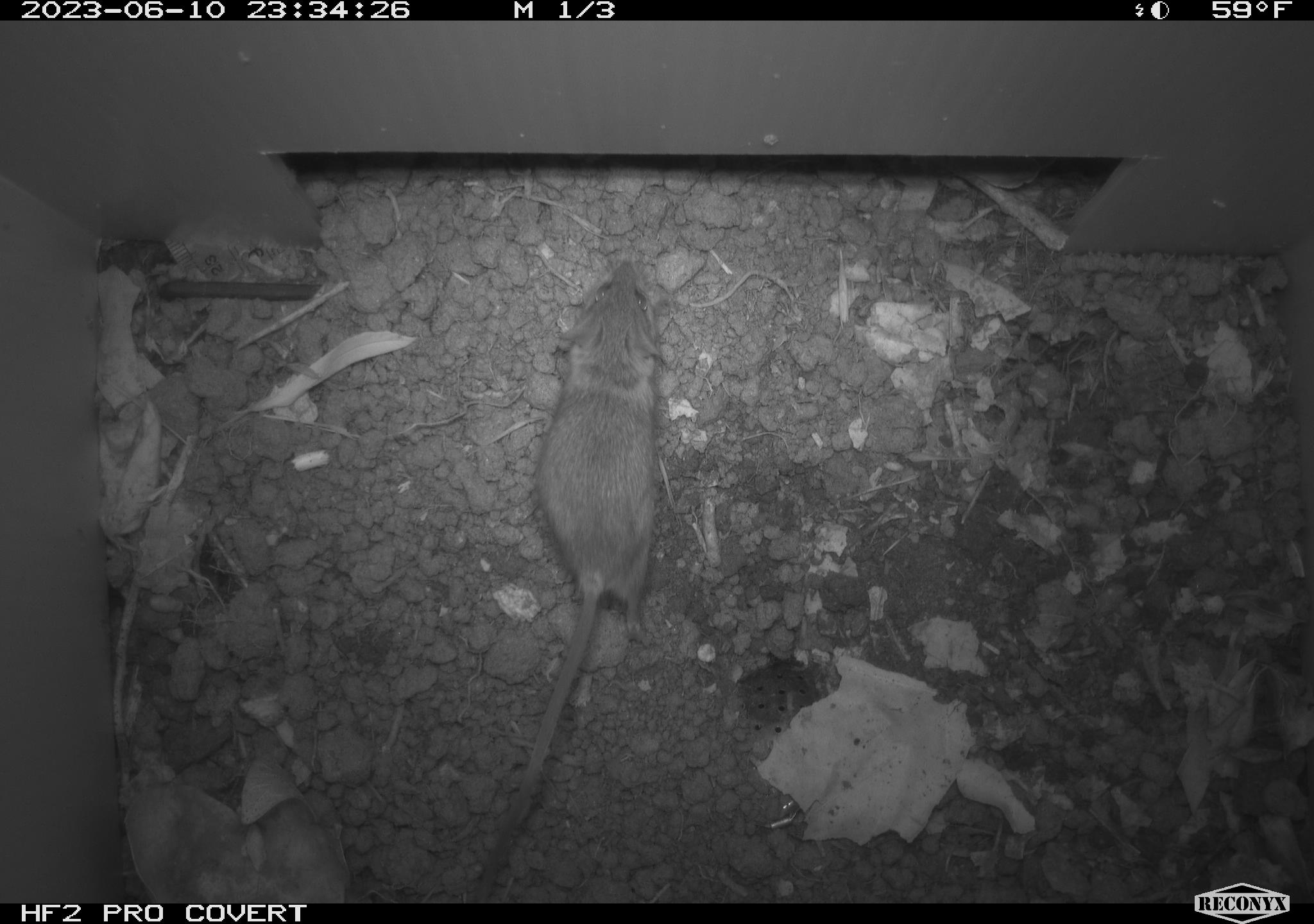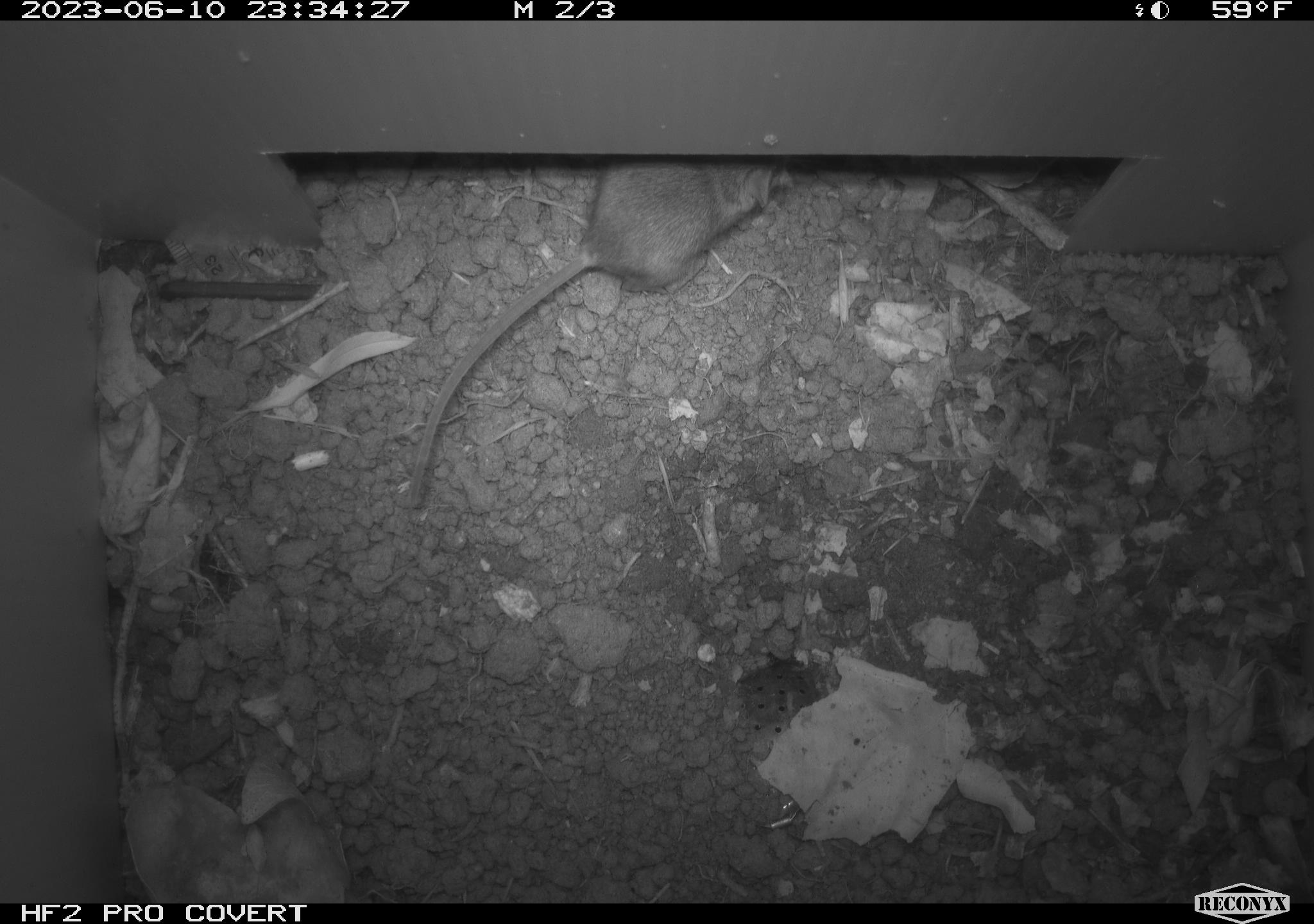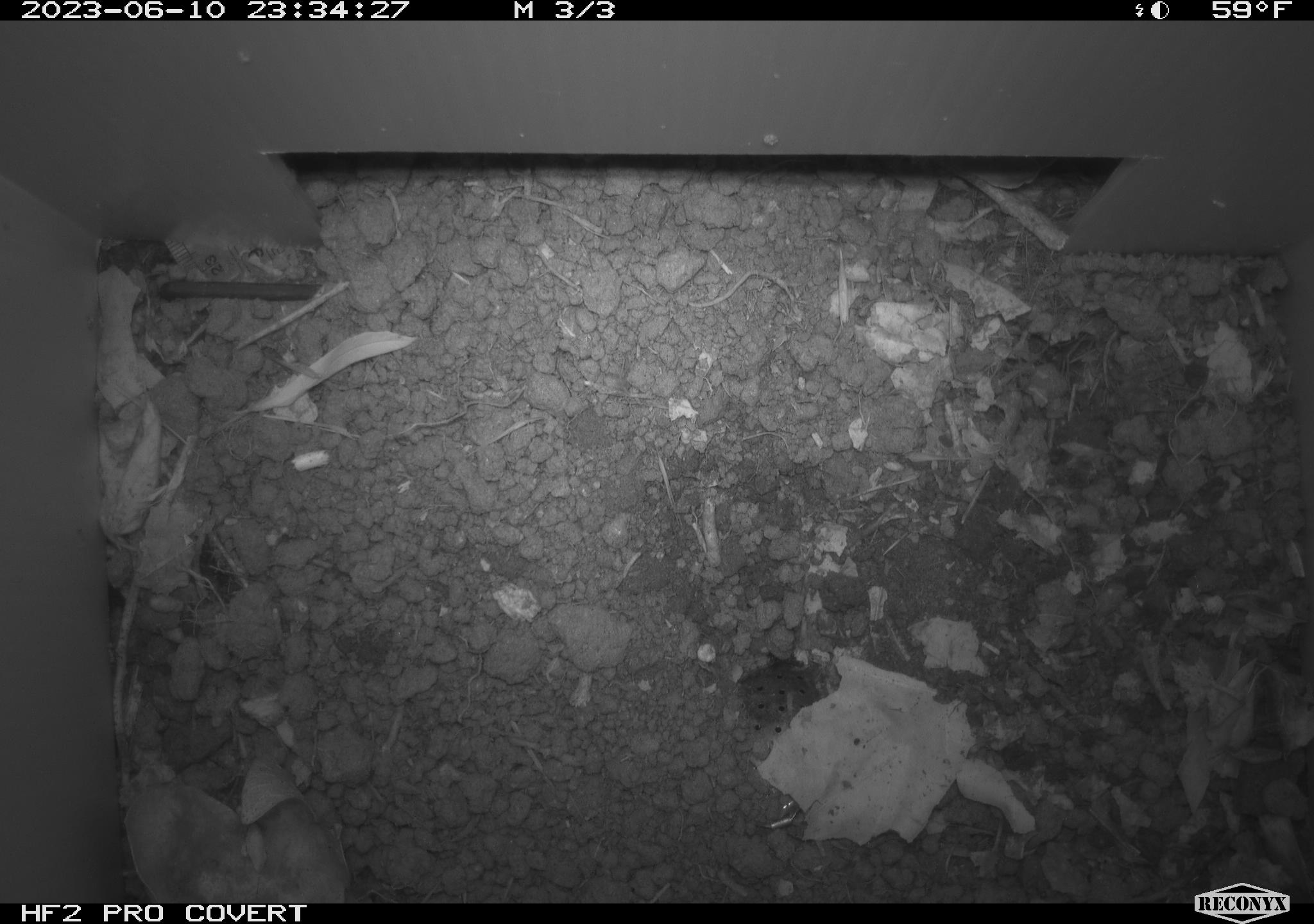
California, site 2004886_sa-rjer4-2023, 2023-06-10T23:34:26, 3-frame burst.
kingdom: Animalia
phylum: Chordata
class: Mammalia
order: Rodentia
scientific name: Rodentia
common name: mouse species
Mouse species (Rodentia).